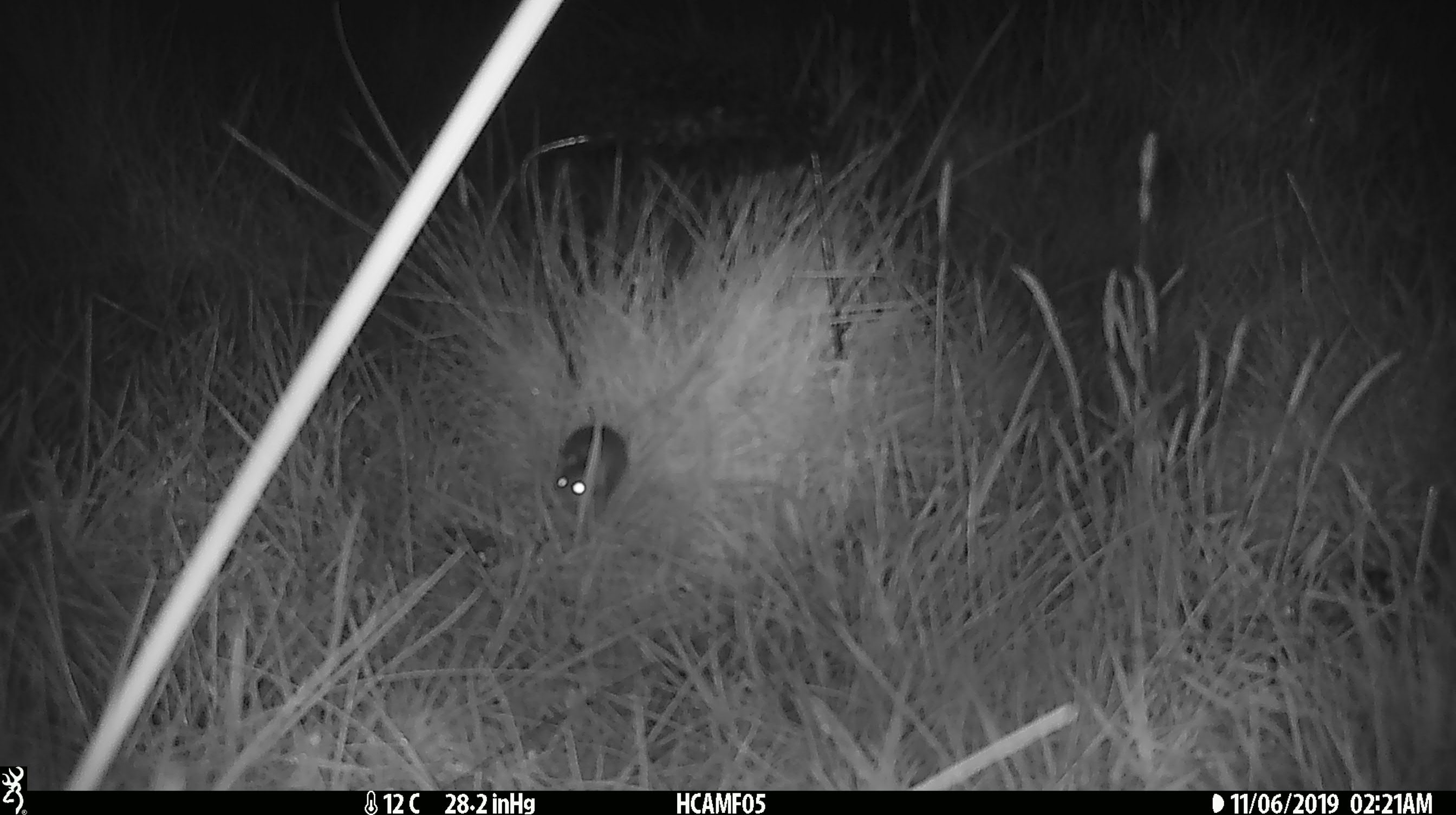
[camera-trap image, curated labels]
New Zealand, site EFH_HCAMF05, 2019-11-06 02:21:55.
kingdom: Animalia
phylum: Chordata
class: Mammalia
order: Rodentia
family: Muridae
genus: Mus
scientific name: Mus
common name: mouse